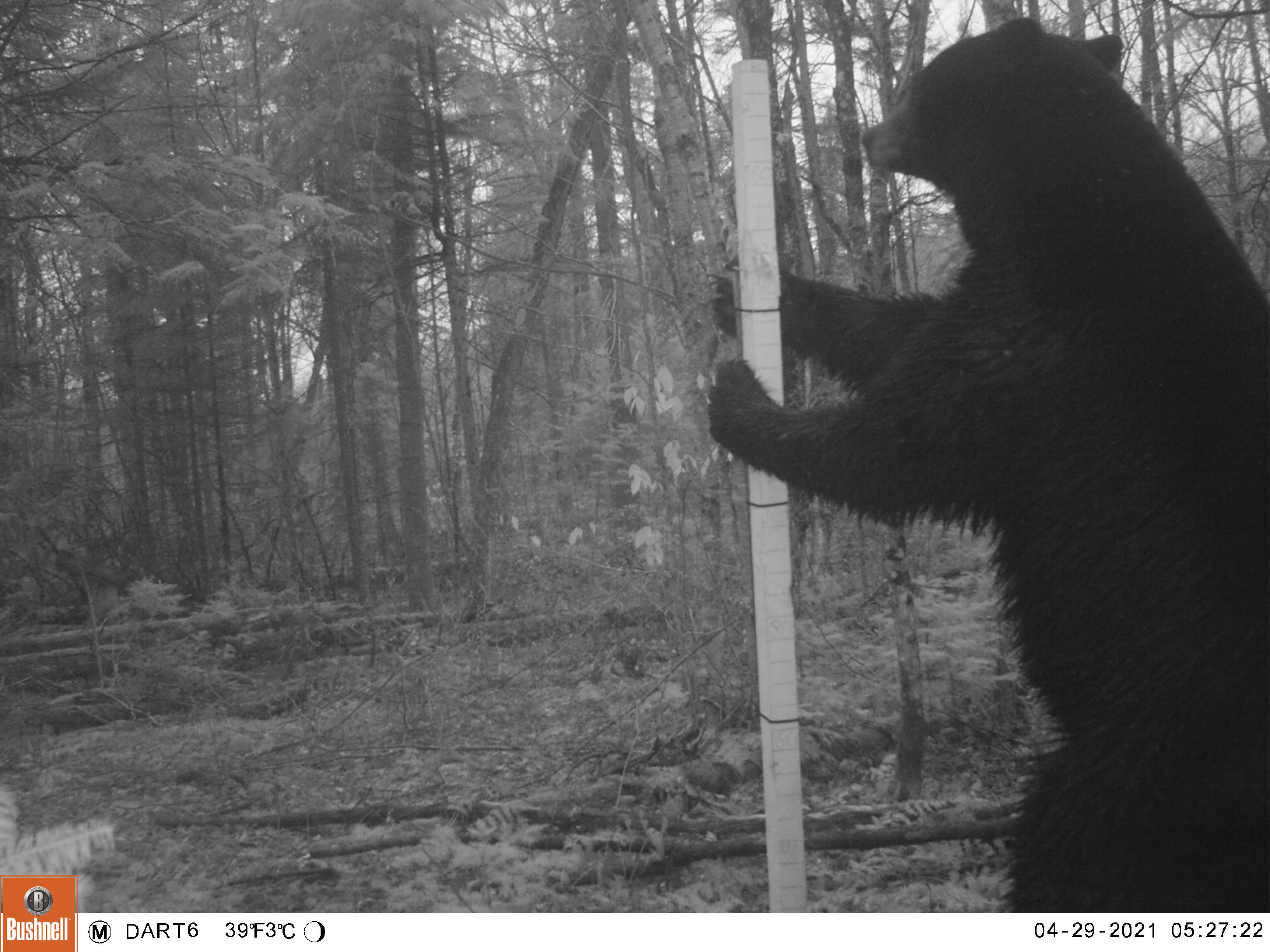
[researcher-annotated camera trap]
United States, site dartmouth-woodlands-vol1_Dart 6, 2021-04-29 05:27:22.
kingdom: Animalia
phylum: Chordata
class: Mammalia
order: Carnivora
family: Ursidae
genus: Ursus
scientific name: Ursus americanus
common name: black bear